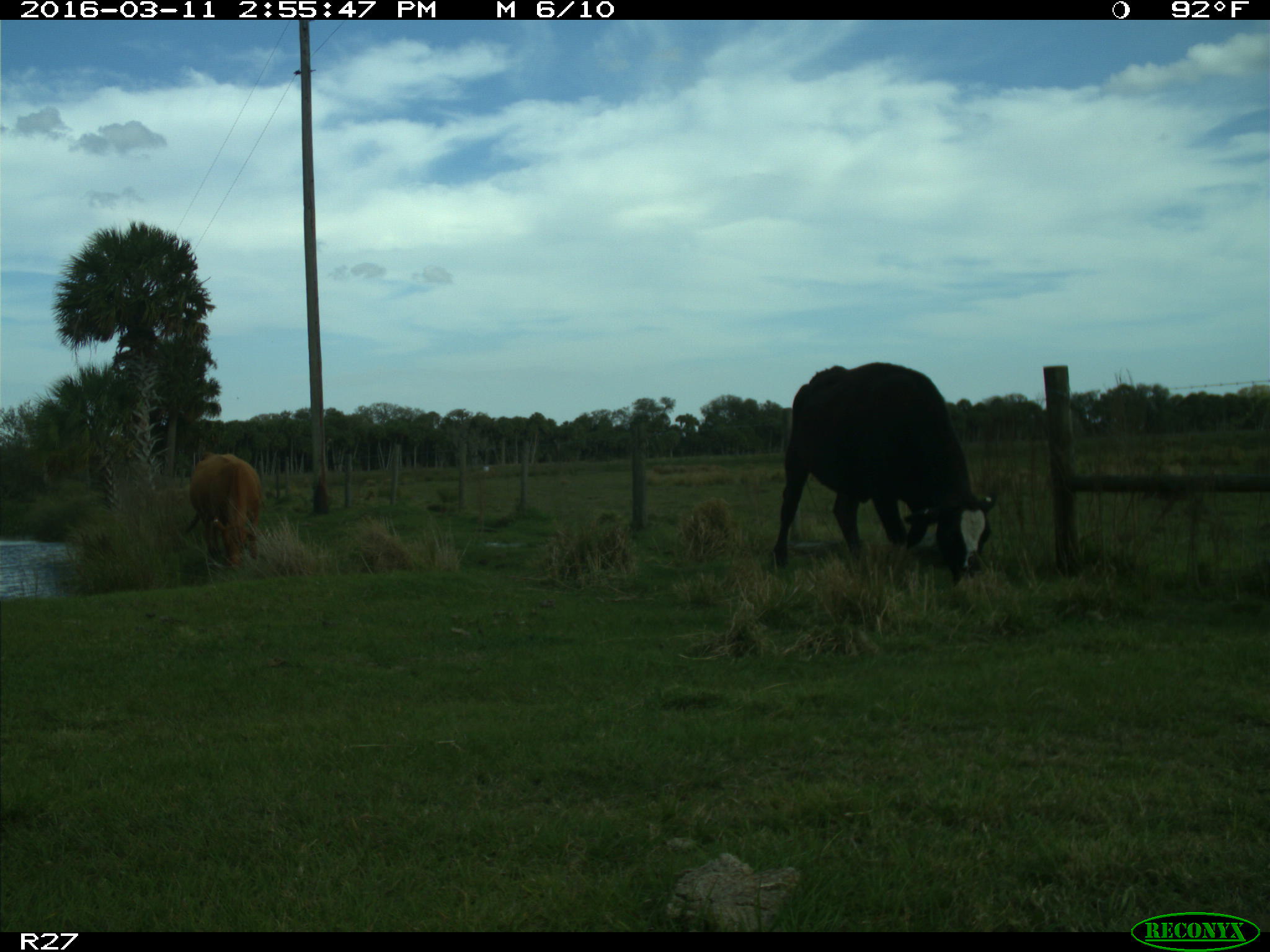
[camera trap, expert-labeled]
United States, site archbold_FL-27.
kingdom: Animalia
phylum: Chordata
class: Mammalia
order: Artiodactyla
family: Bovidae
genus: Bos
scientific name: Bos taurus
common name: domestic cow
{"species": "Bos taurus (domestic cow)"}